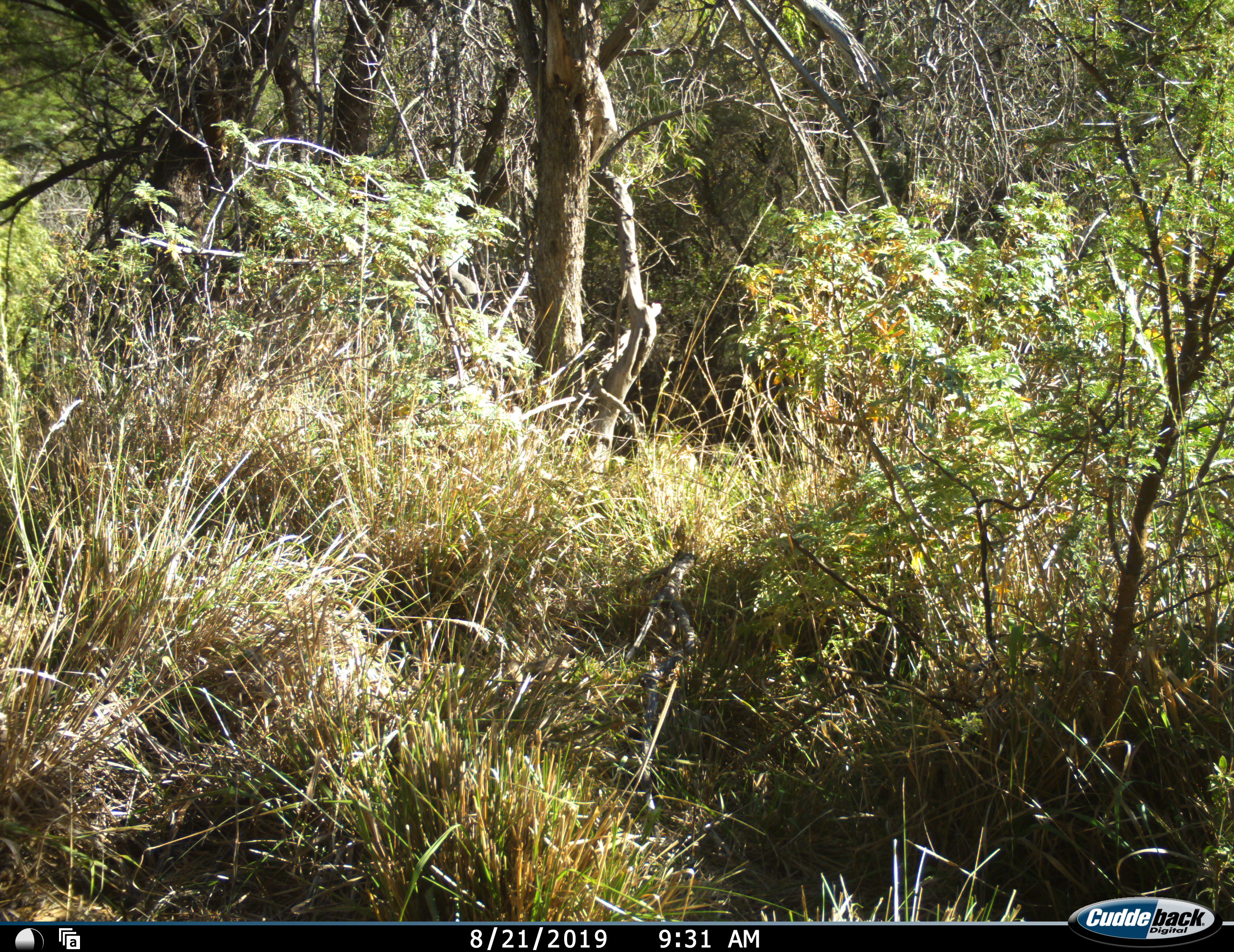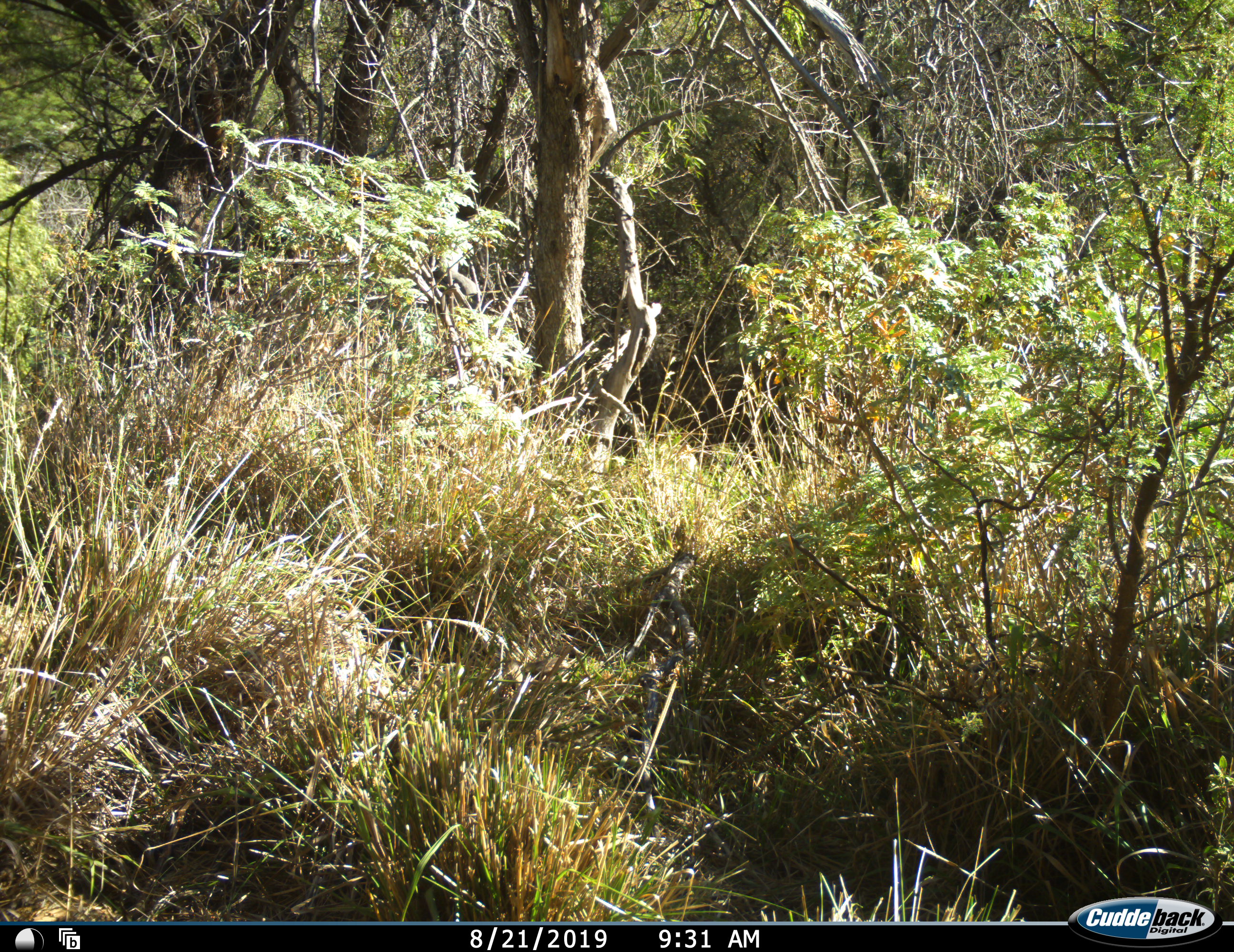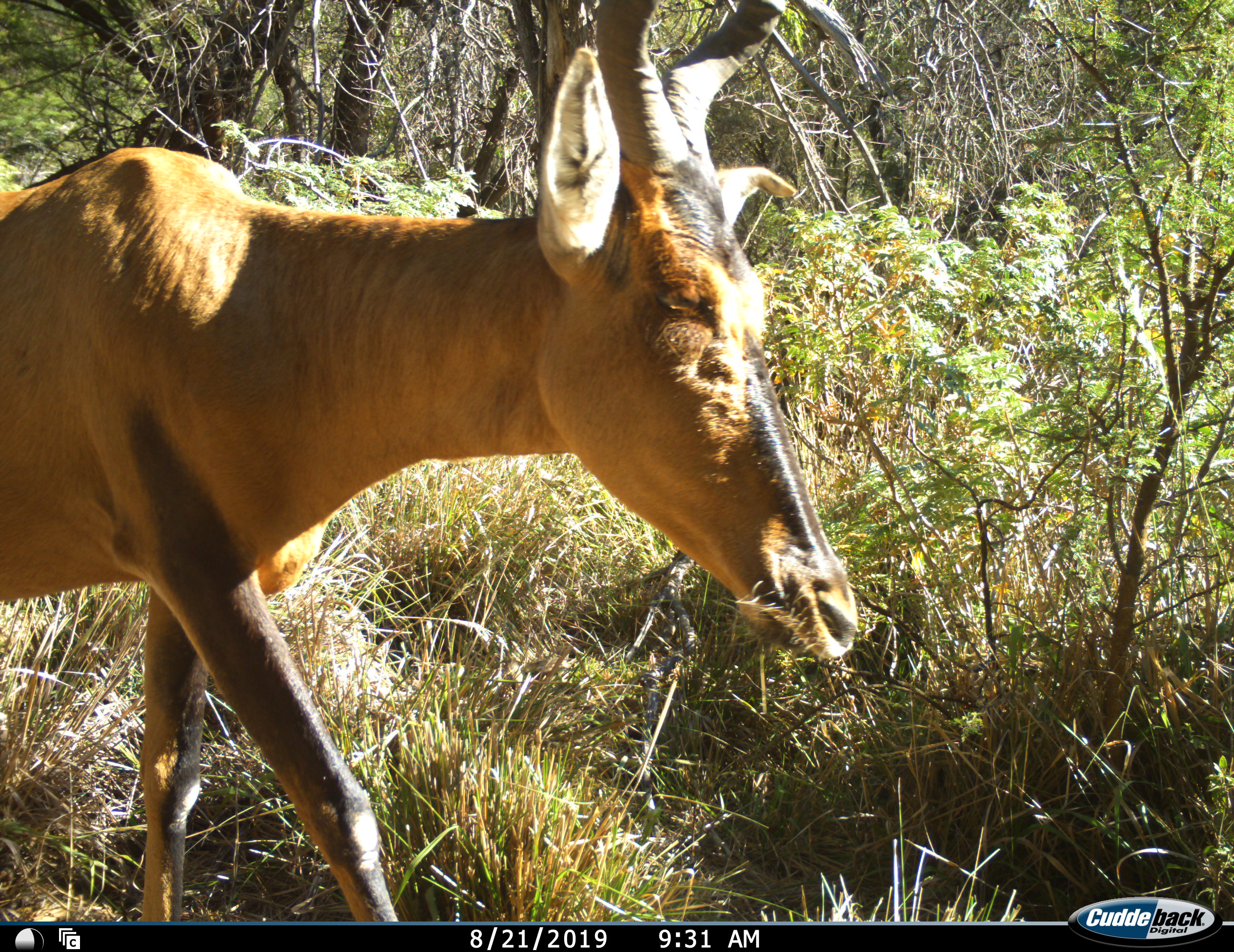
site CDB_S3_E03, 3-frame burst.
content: unidentified animal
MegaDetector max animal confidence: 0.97